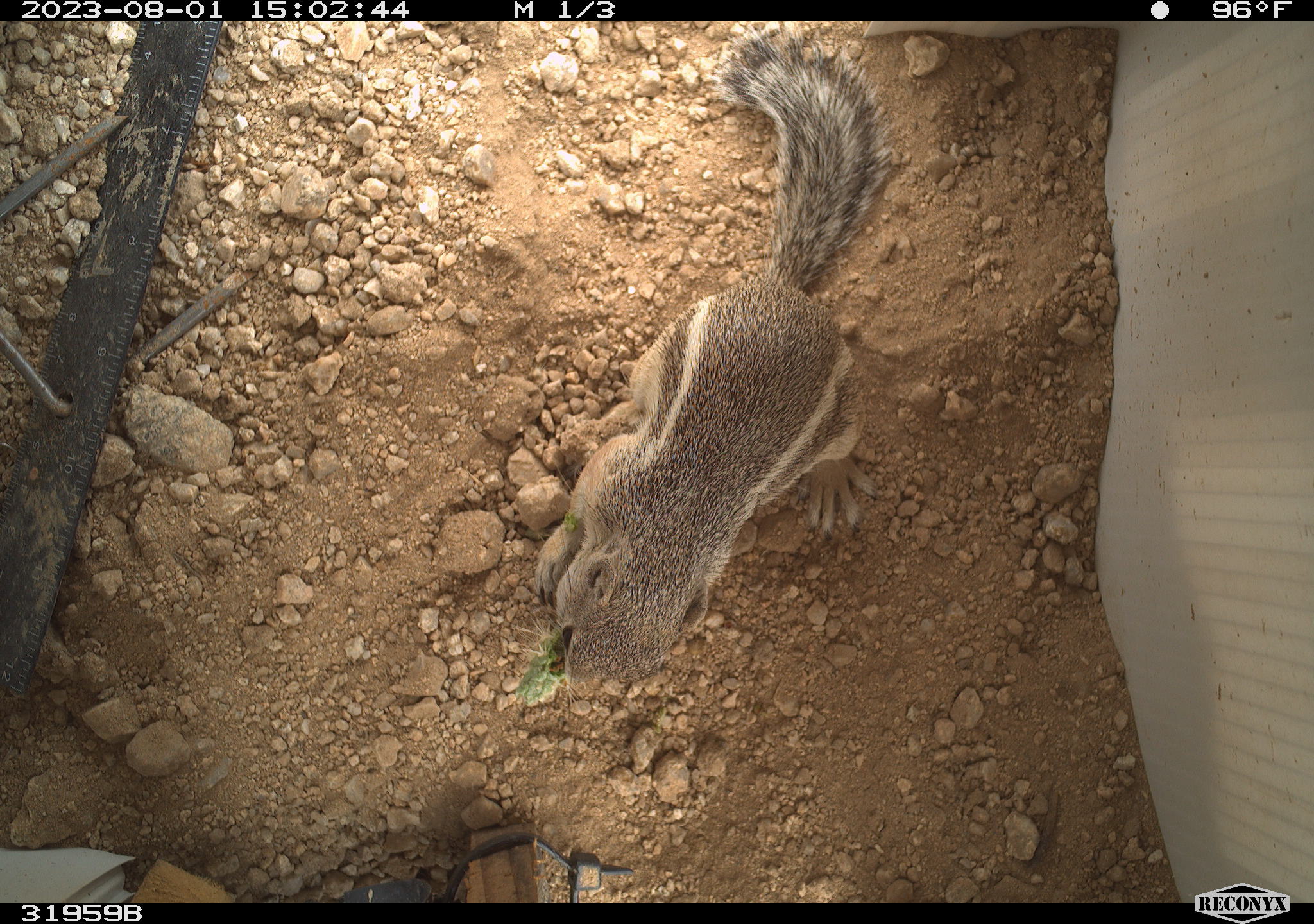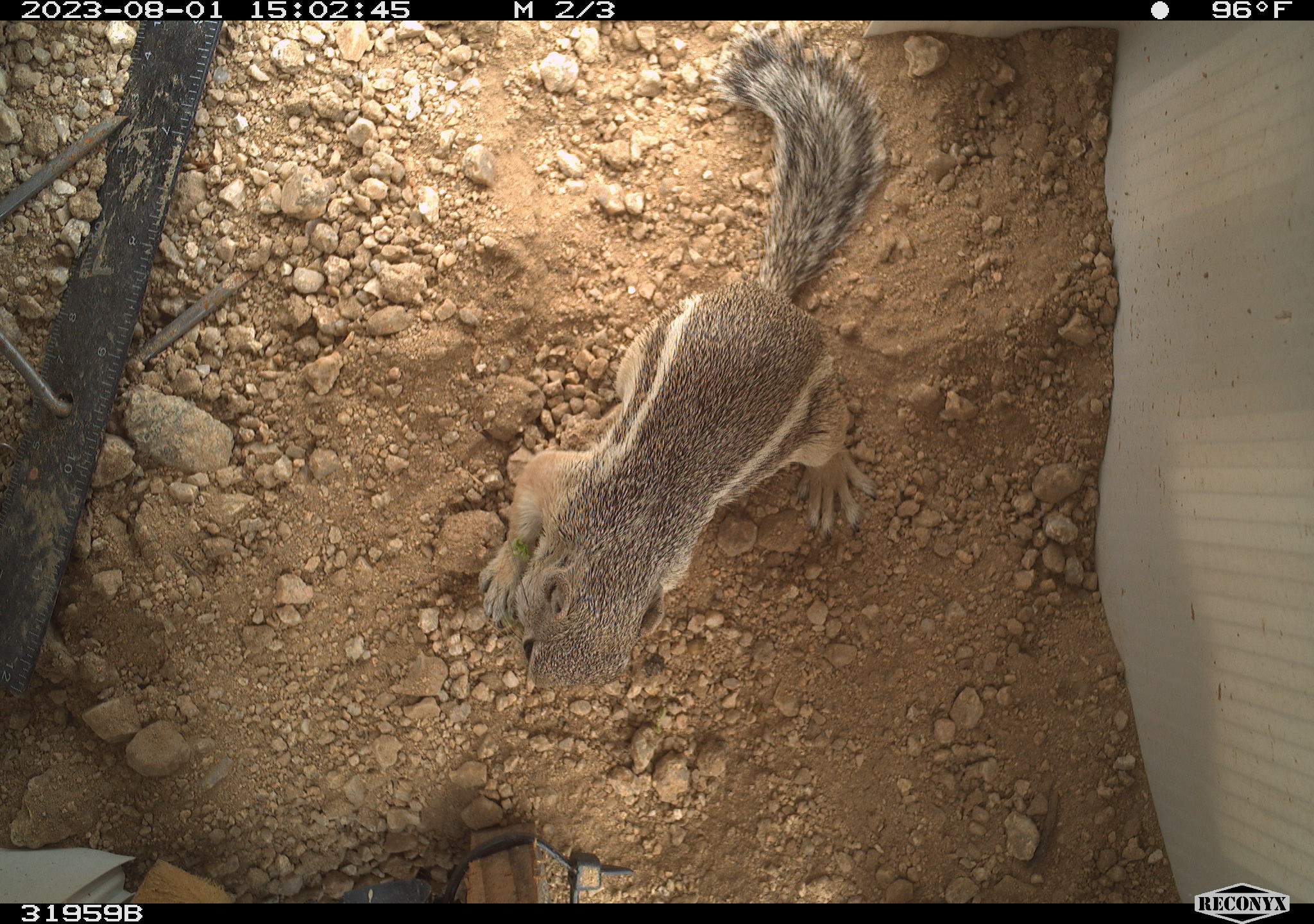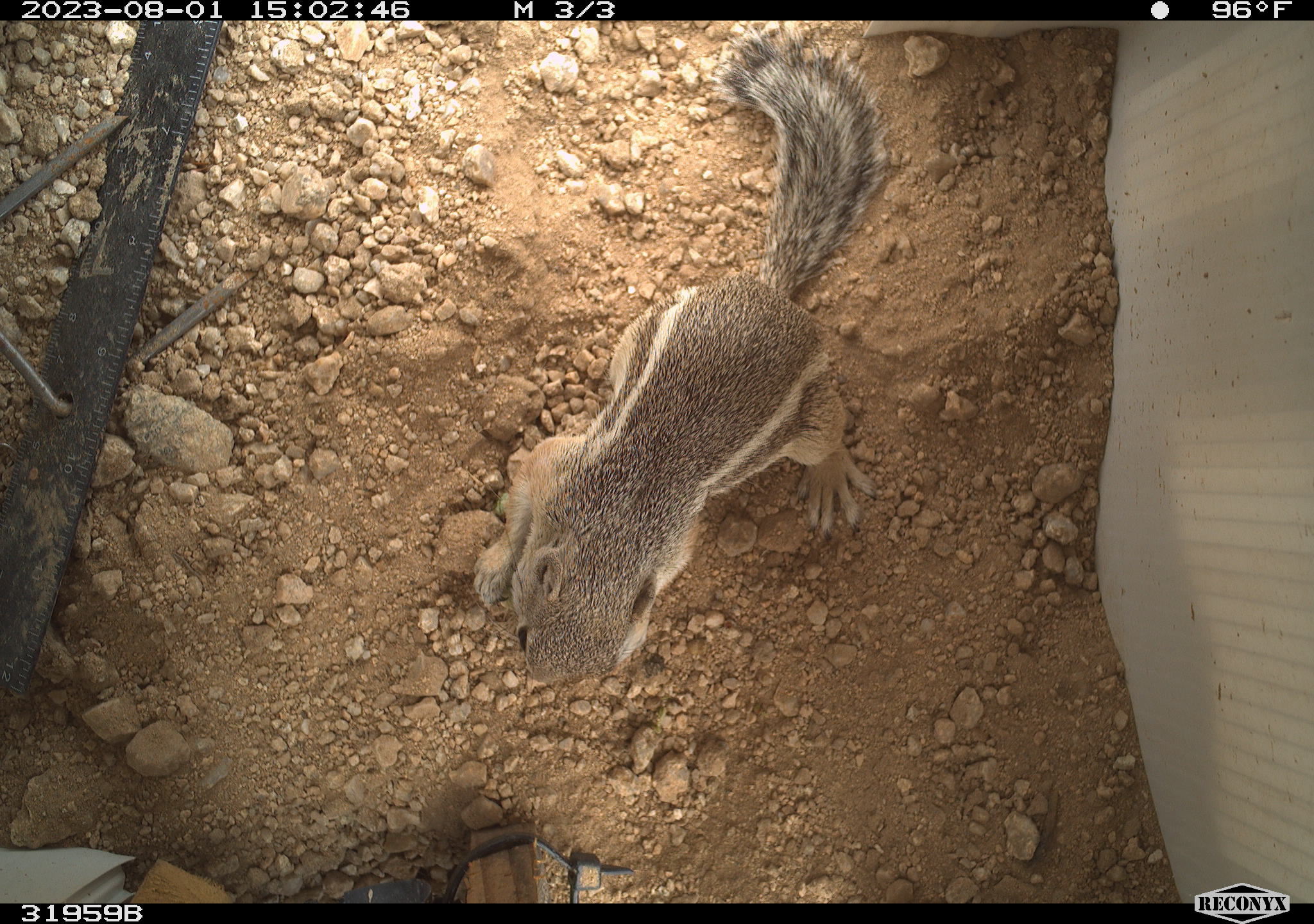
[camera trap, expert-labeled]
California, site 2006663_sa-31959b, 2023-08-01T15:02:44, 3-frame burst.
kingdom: Animalia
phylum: Chordata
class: Mammalia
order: Rodentia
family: Sciuridae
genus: Ammospermophilus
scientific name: Ammospermophilus leucurus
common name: white-tailed antelope squirrel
White-tailed antelope squirrel (Ammospermophilus leucurus).